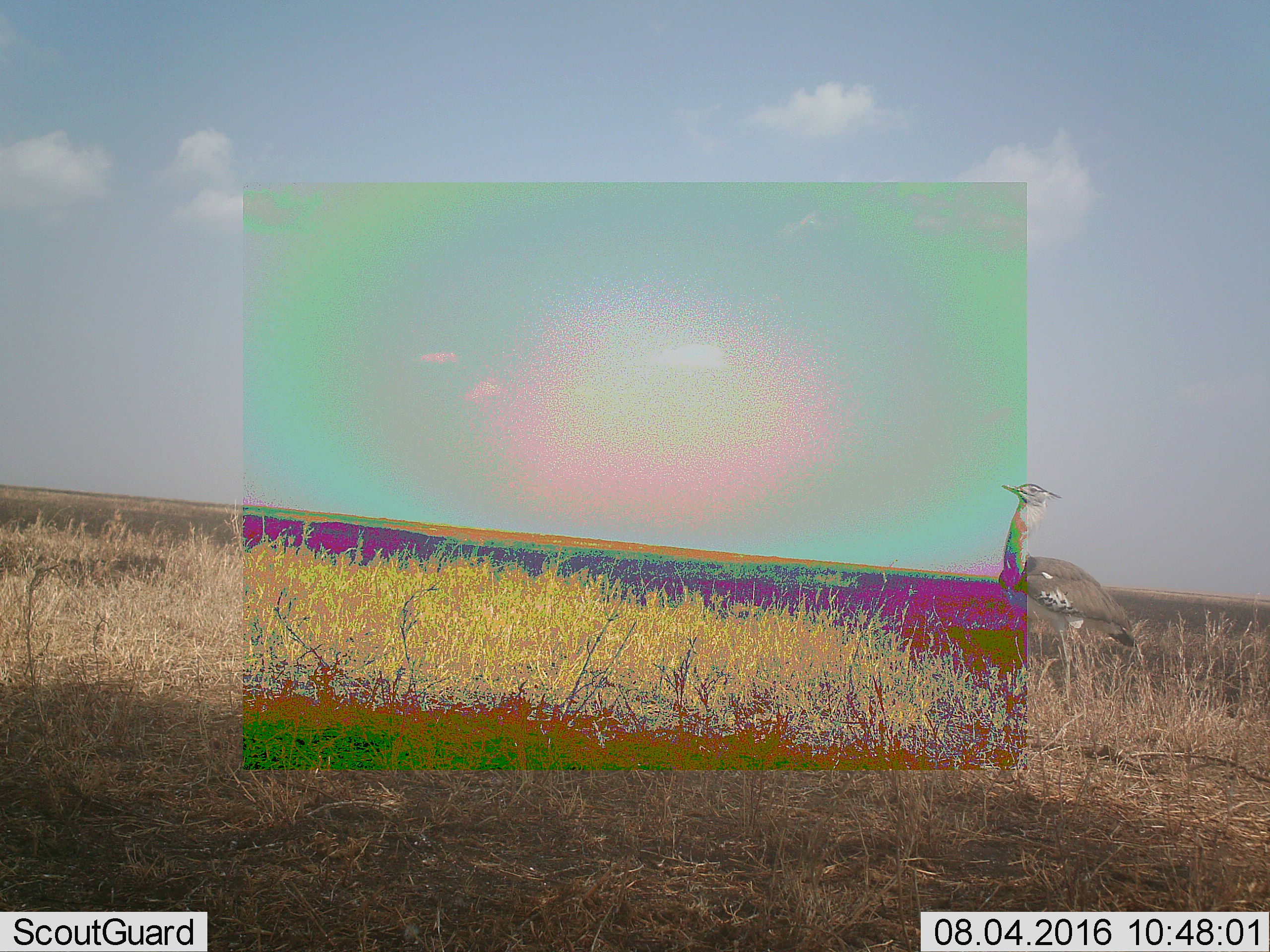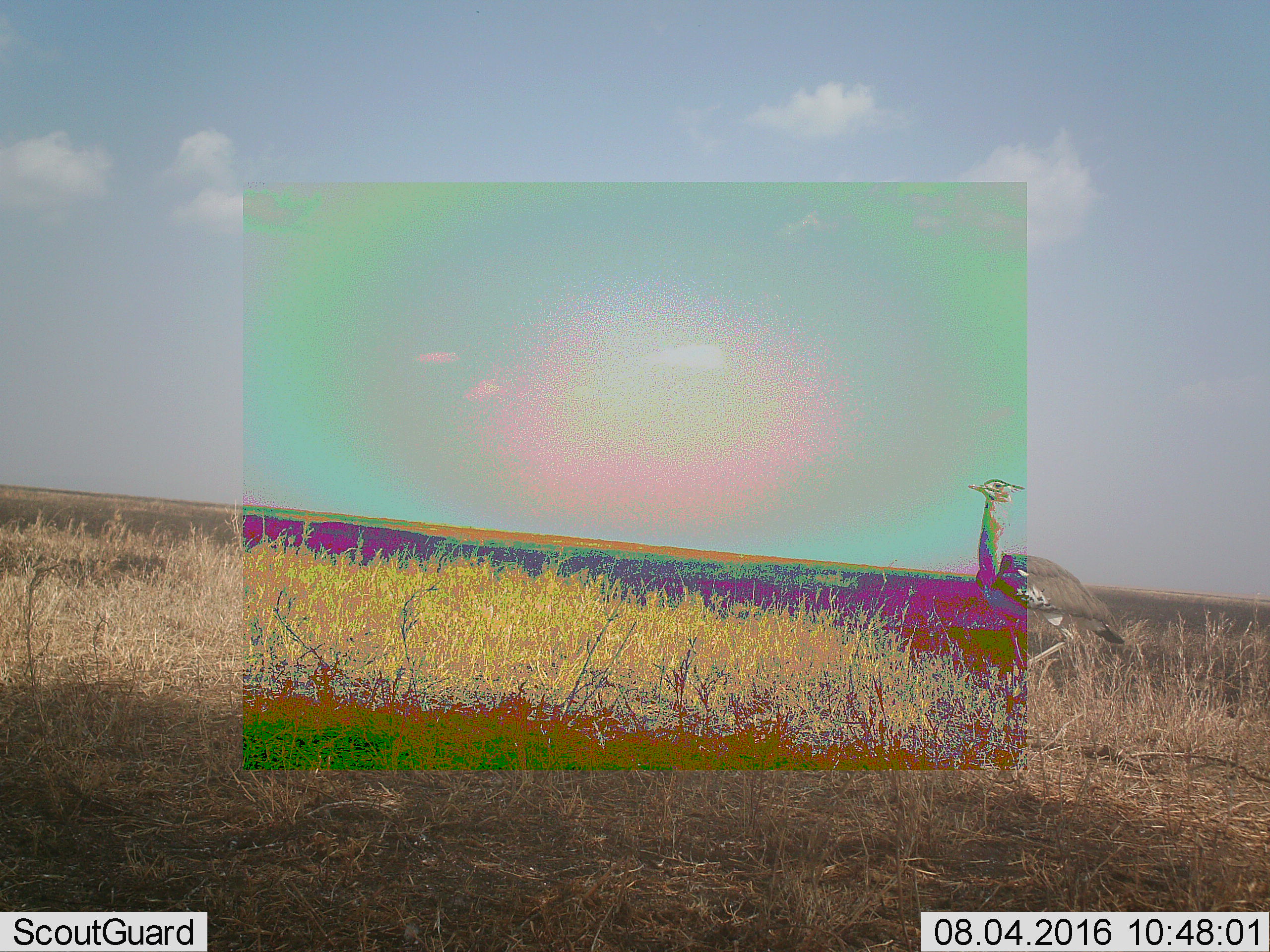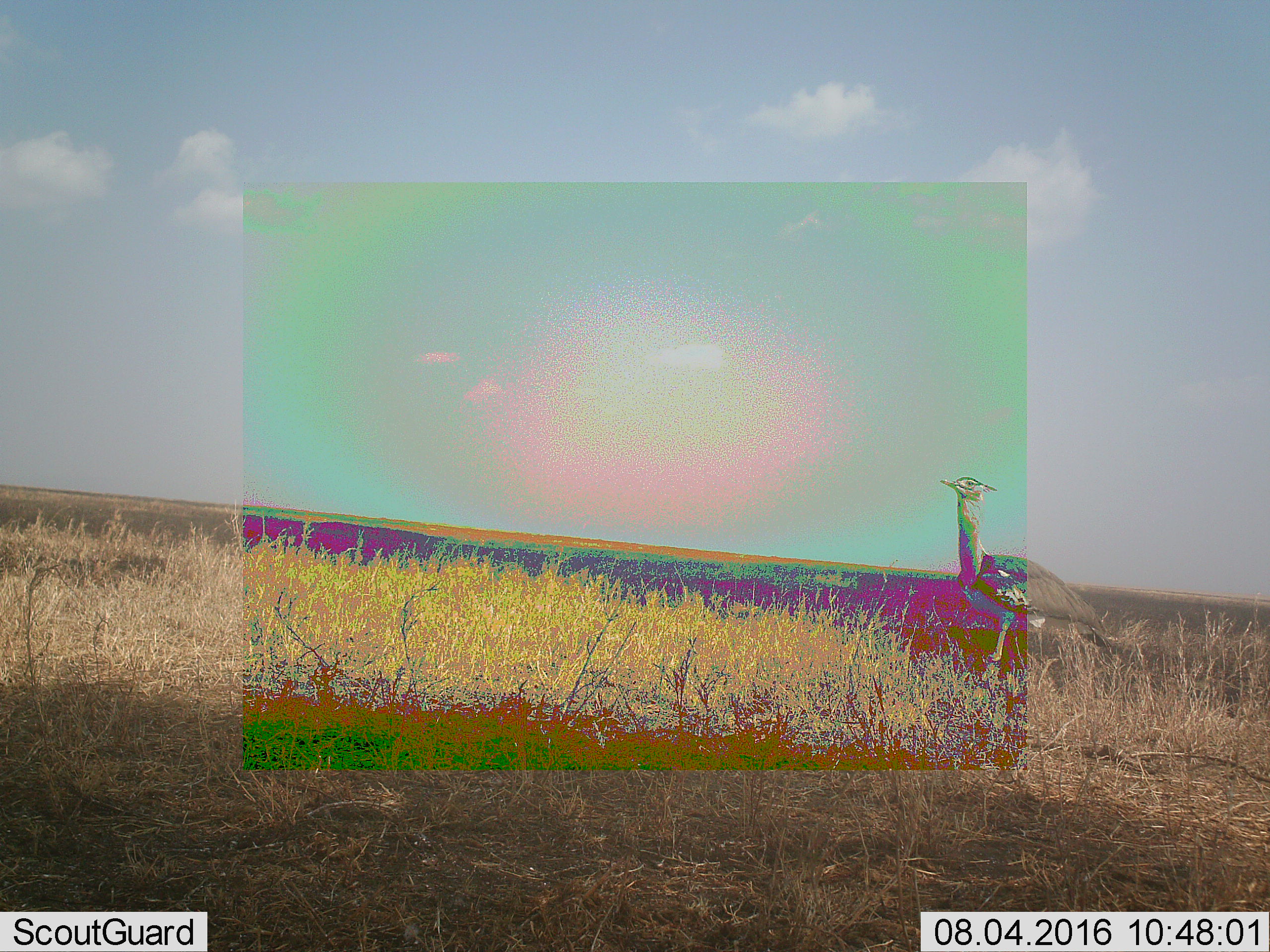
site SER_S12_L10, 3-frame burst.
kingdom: Animalia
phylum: Chordata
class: Aves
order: Otidiformes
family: Otididae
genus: Ardeotis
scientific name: Ardeotis kori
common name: kori bustard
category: bustardkori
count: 1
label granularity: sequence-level